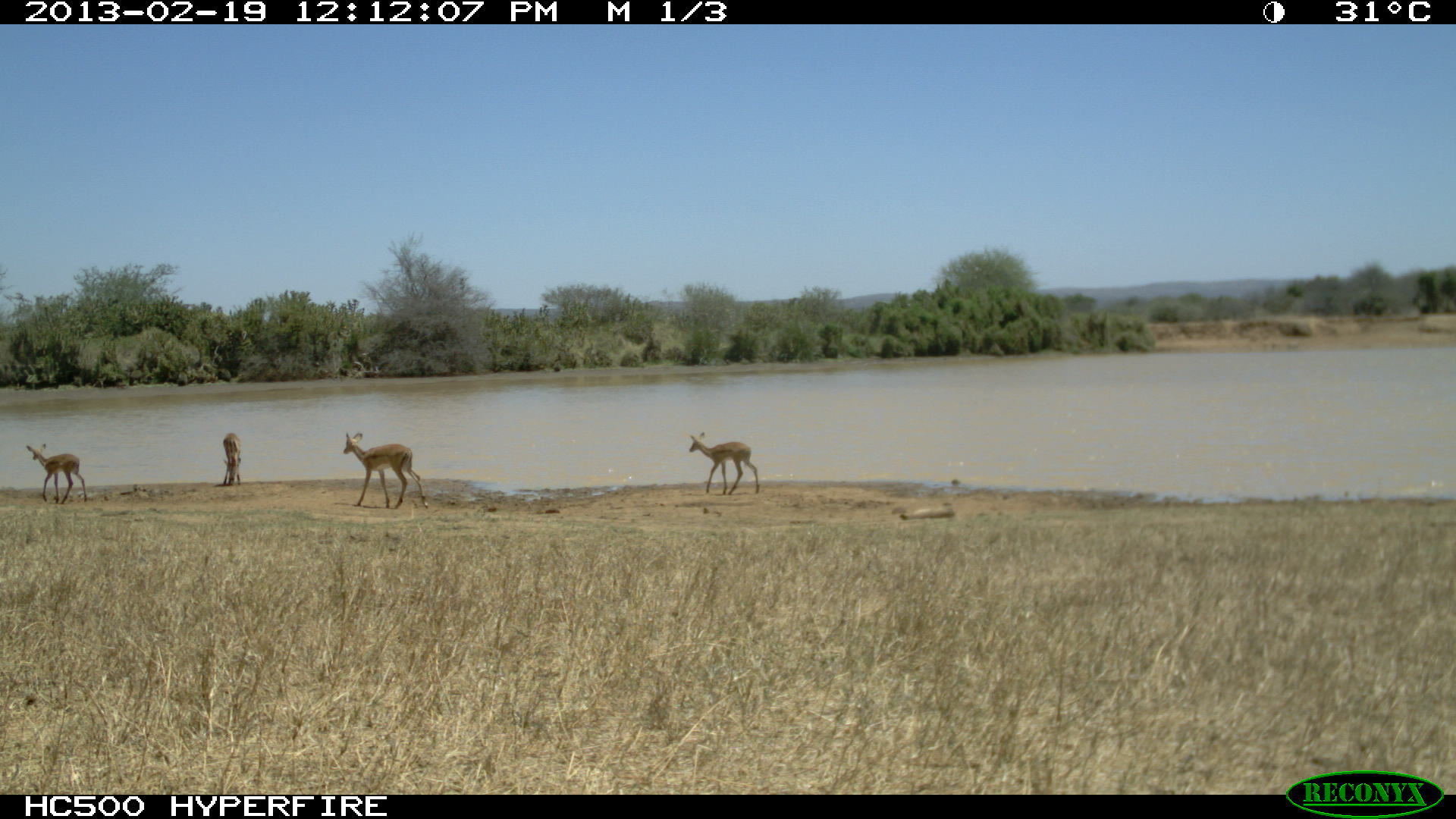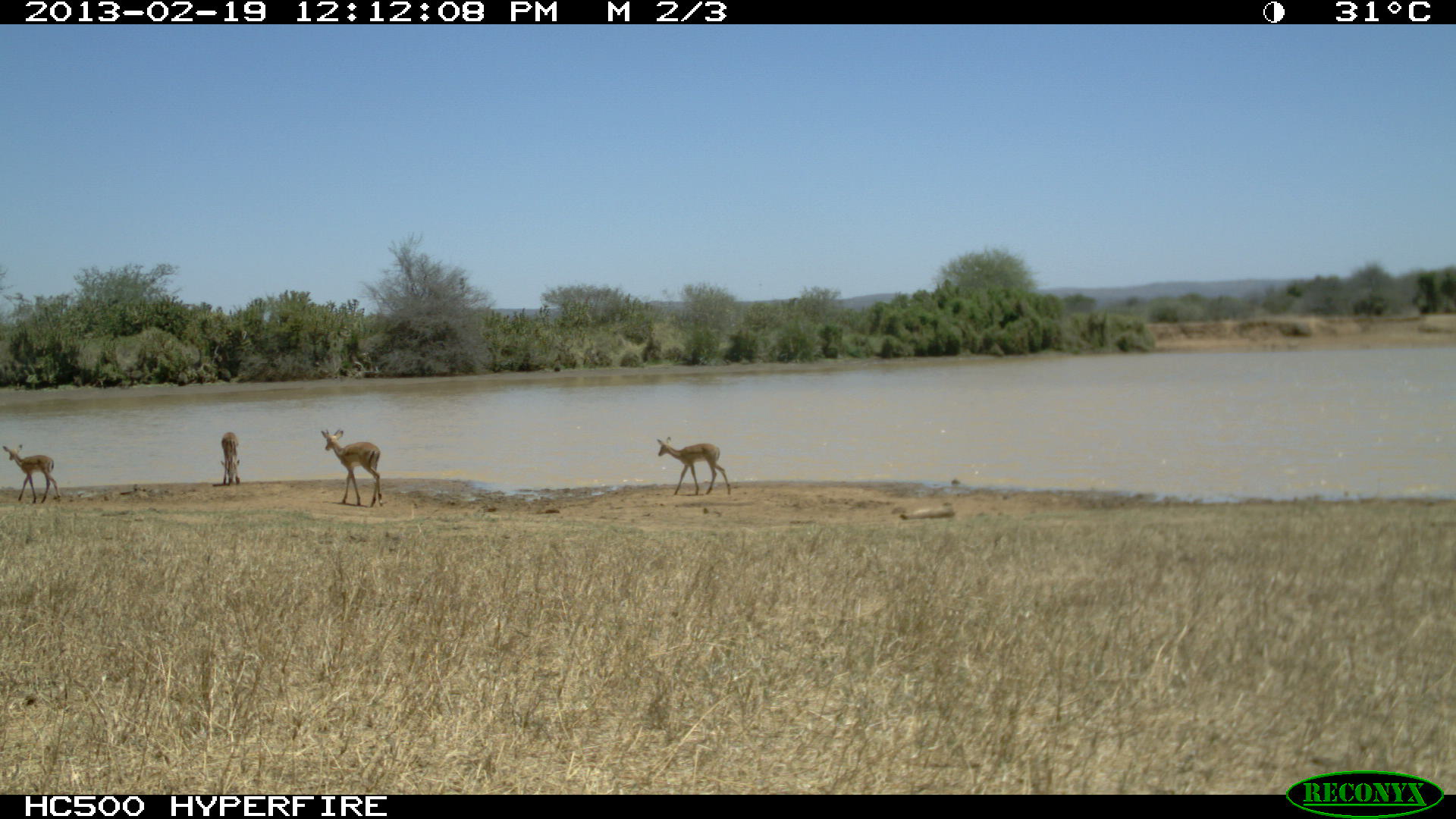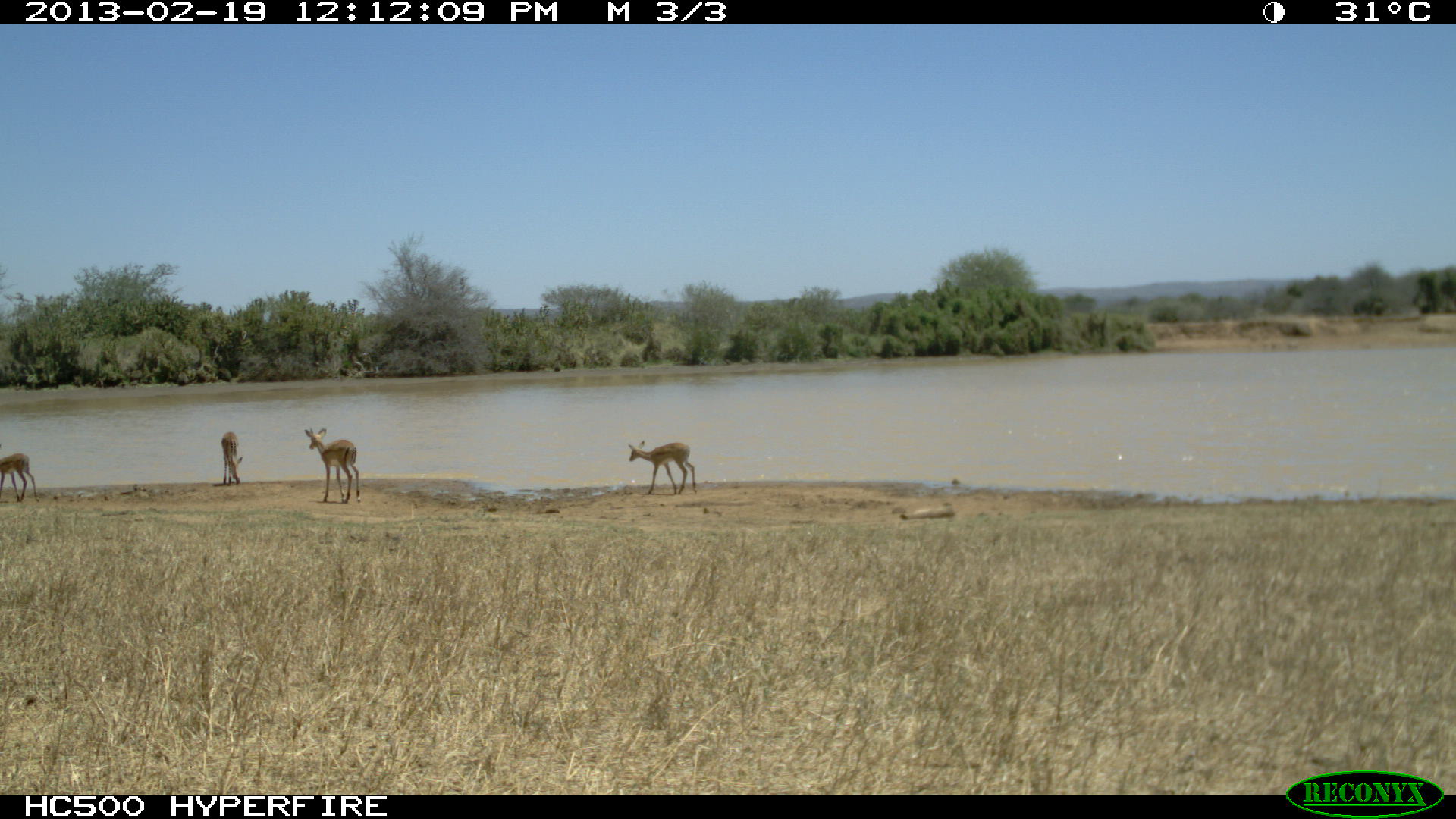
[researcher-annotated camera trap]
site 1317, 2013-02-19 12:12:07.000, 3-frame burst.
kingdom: Animalia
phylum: Chordata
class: Mammalia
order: Artiodactyla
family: Bovidae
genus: Aepyceros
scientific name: Aepyceros melampus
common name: impala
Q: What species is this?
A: Aepyceros melampus (impala).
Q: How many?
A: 4.